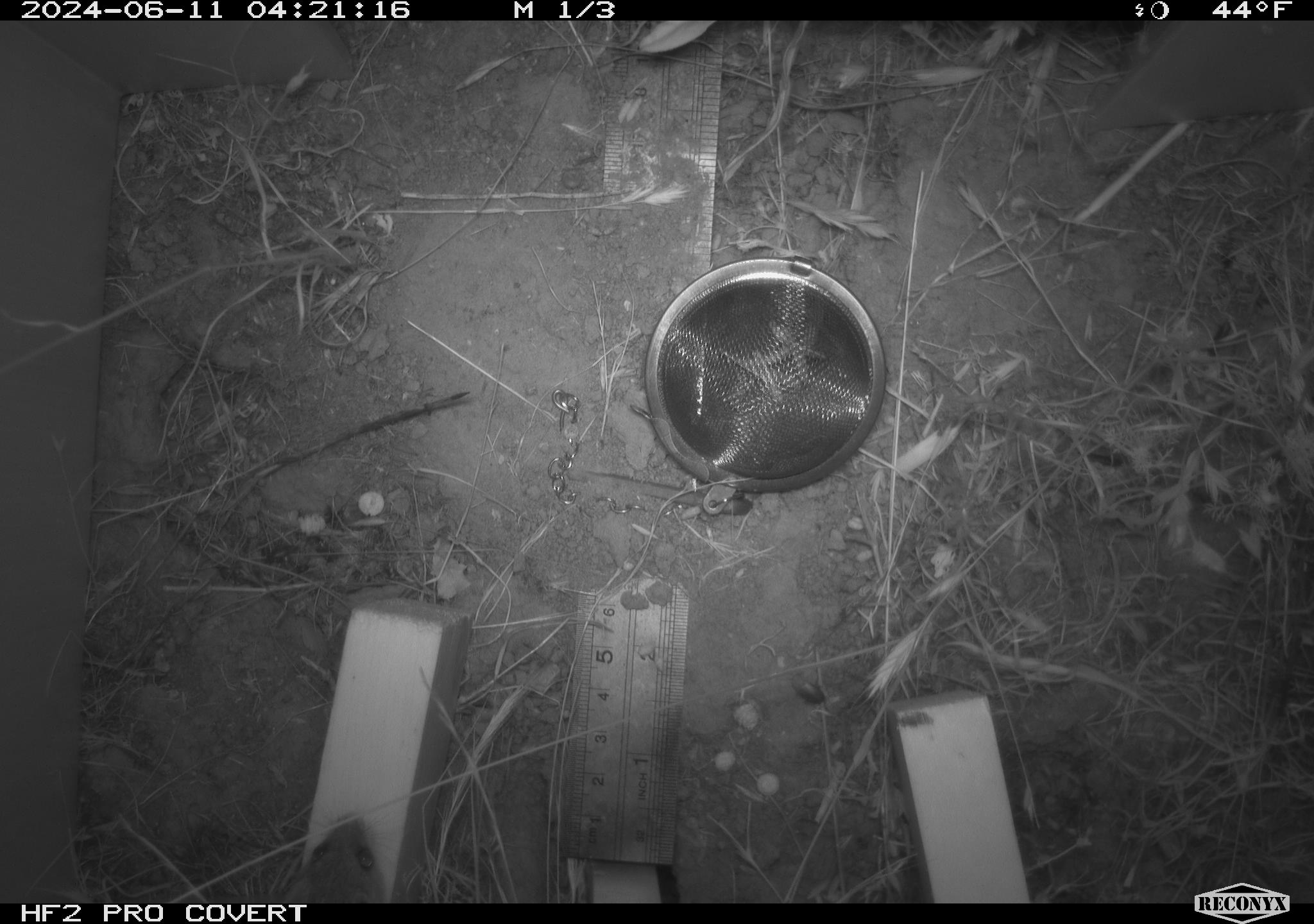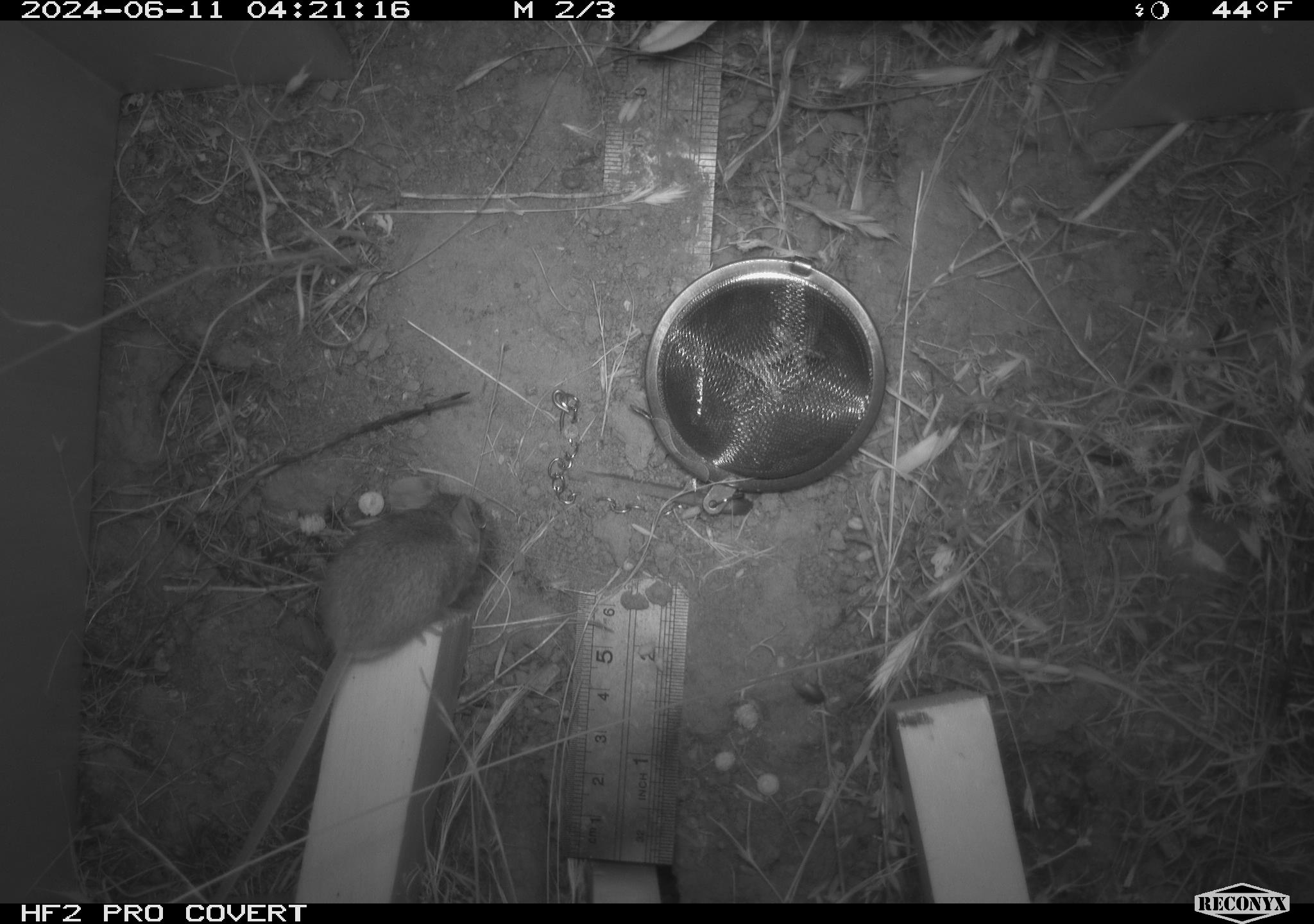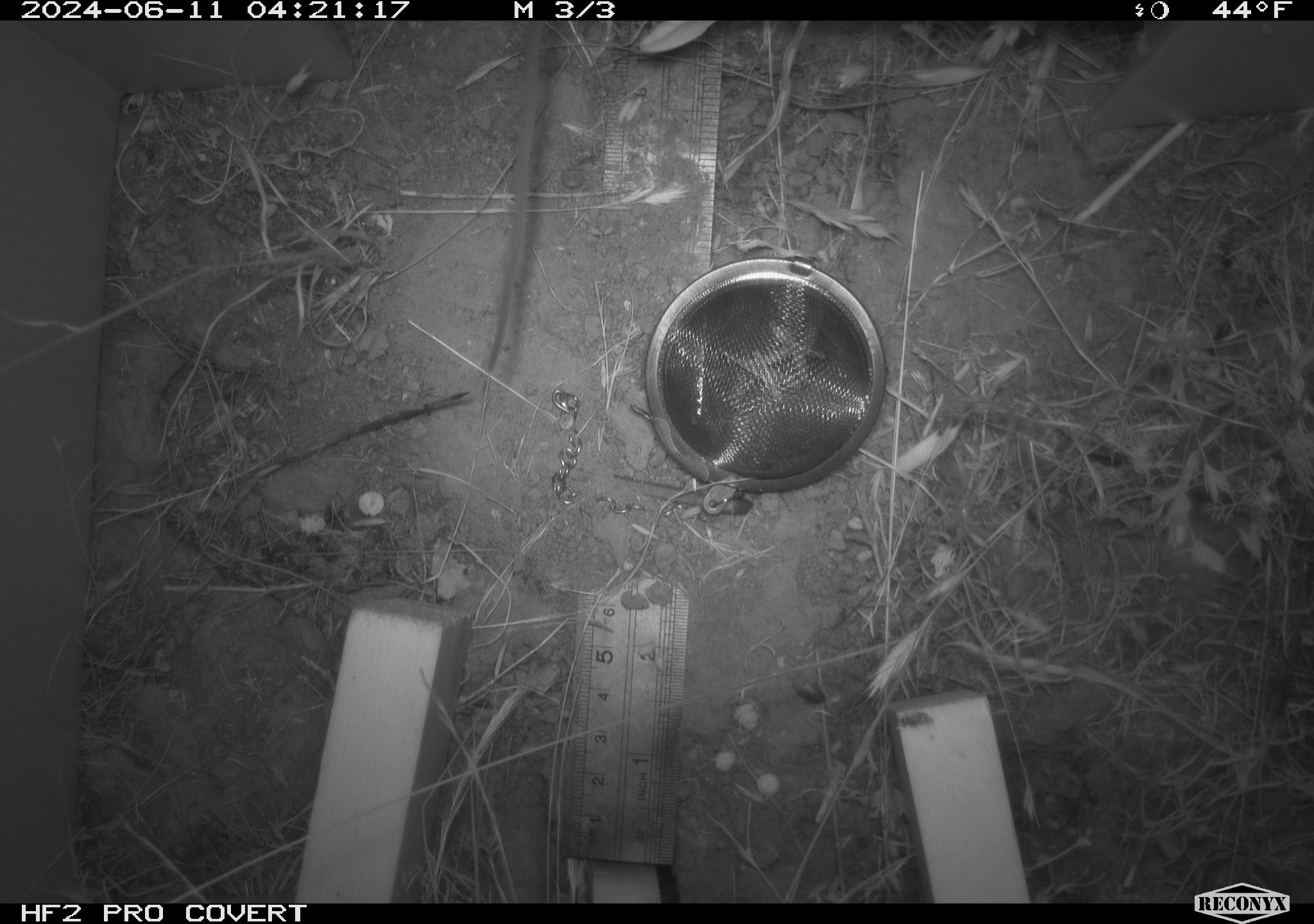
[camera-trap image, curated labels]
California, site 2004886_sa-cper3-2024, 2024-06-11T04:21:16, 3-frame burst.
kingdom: Animalia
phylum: Chordata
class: Mammalia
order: Rodentia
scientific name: Rodentia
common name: rodent